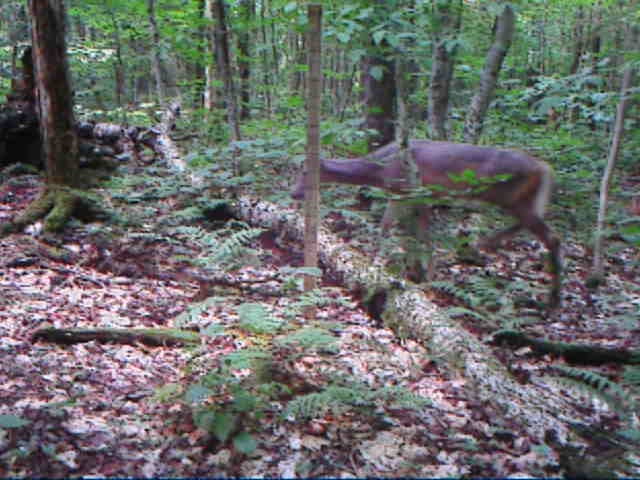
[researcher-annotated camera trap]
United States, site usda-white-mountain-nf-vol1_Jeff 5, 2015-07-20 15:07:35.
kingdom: Animalia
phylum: Chordata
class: Mammalia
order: Artiodactyla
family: Cervidae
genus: Odocoileus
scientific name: Odocoileus virginianus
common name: white-tailed deer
White-tailed deer (Odocoileus virginianus).